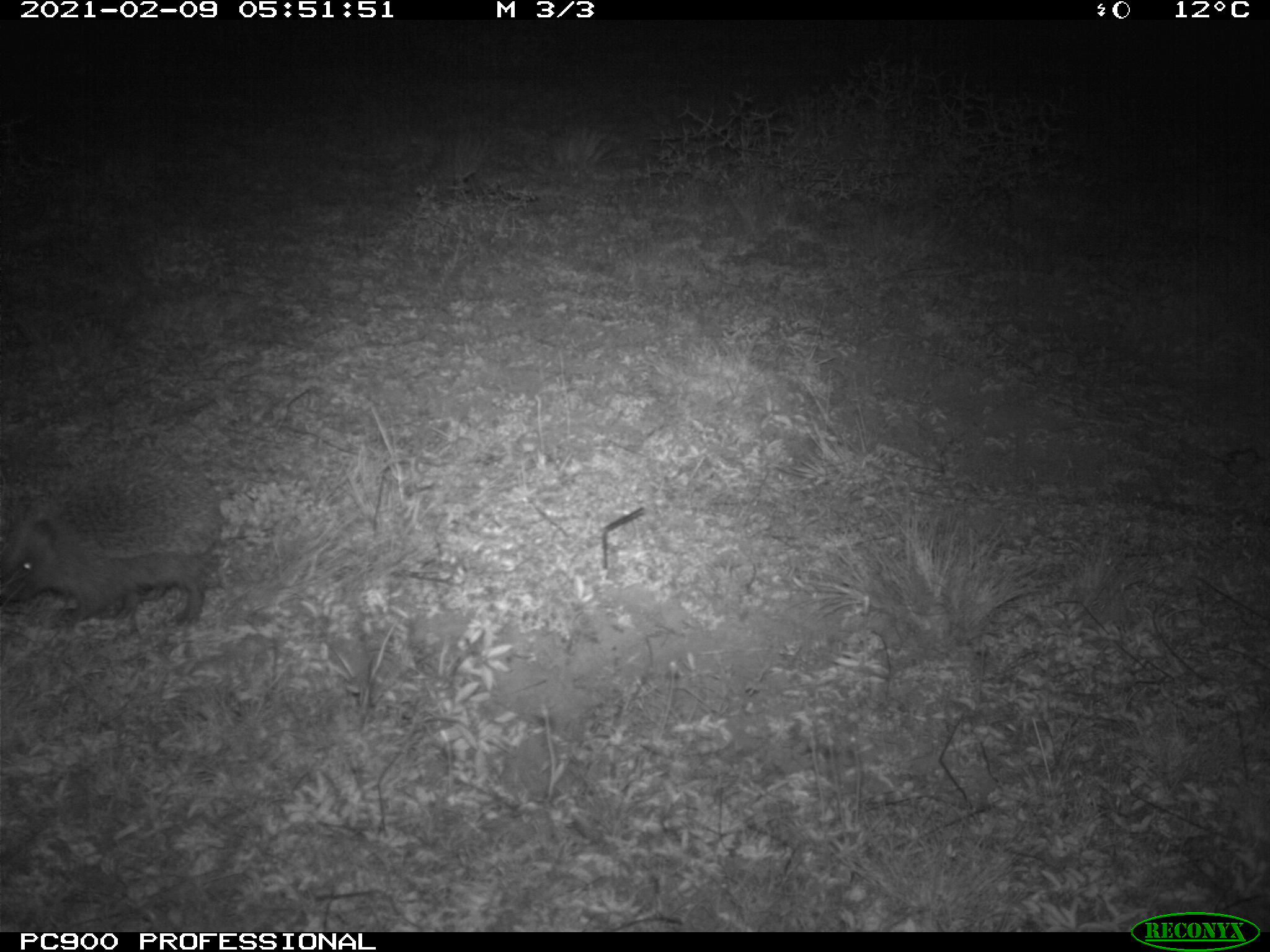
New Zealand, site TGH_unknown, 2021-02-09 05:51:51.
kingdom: Animalia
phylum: Chordata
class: Mammalia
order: Eulipotyphla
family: Erinaceidae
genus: Erinaceus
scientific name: Erinaceus europaeus europaeus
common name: european hedgehog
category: hedgehog